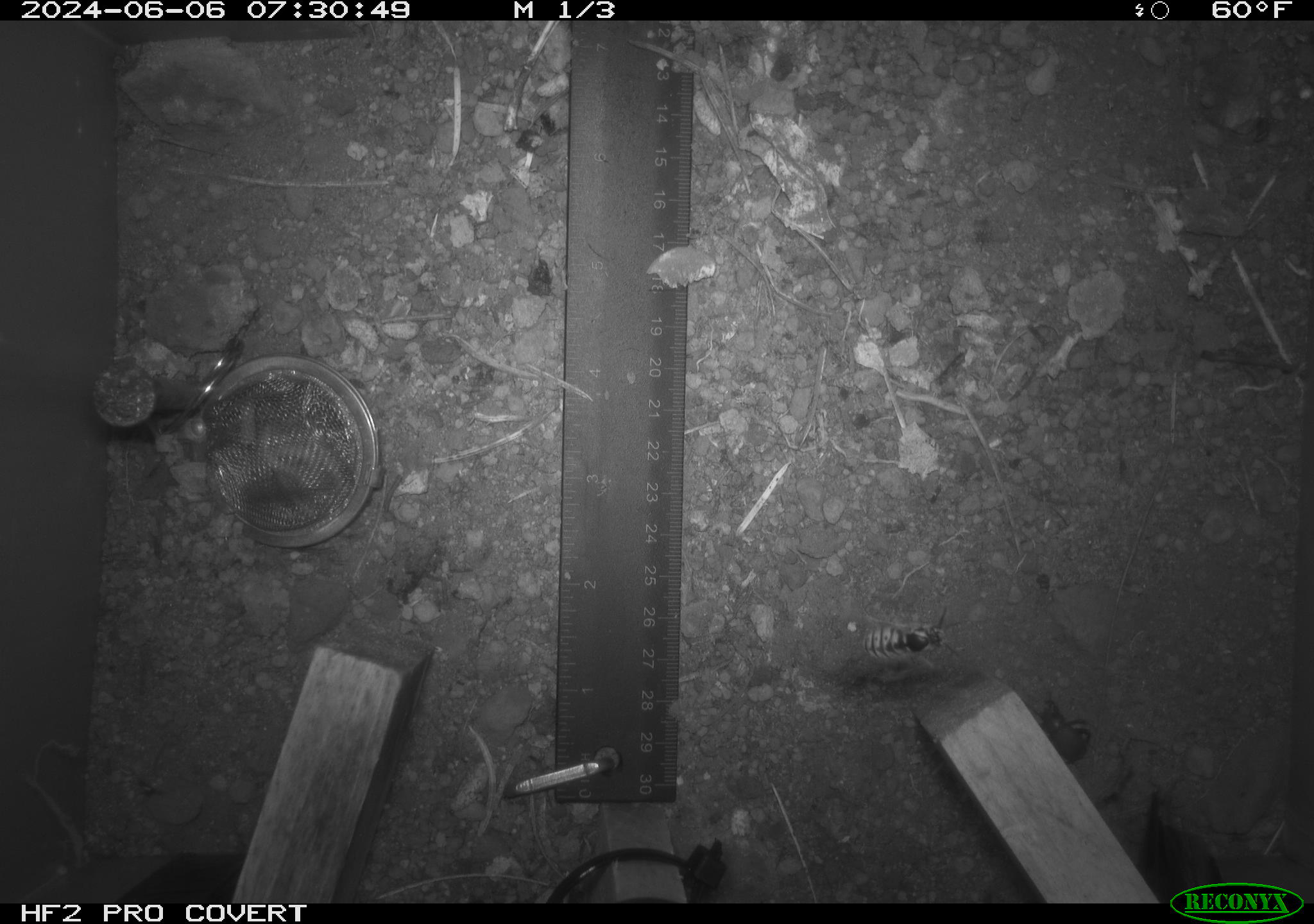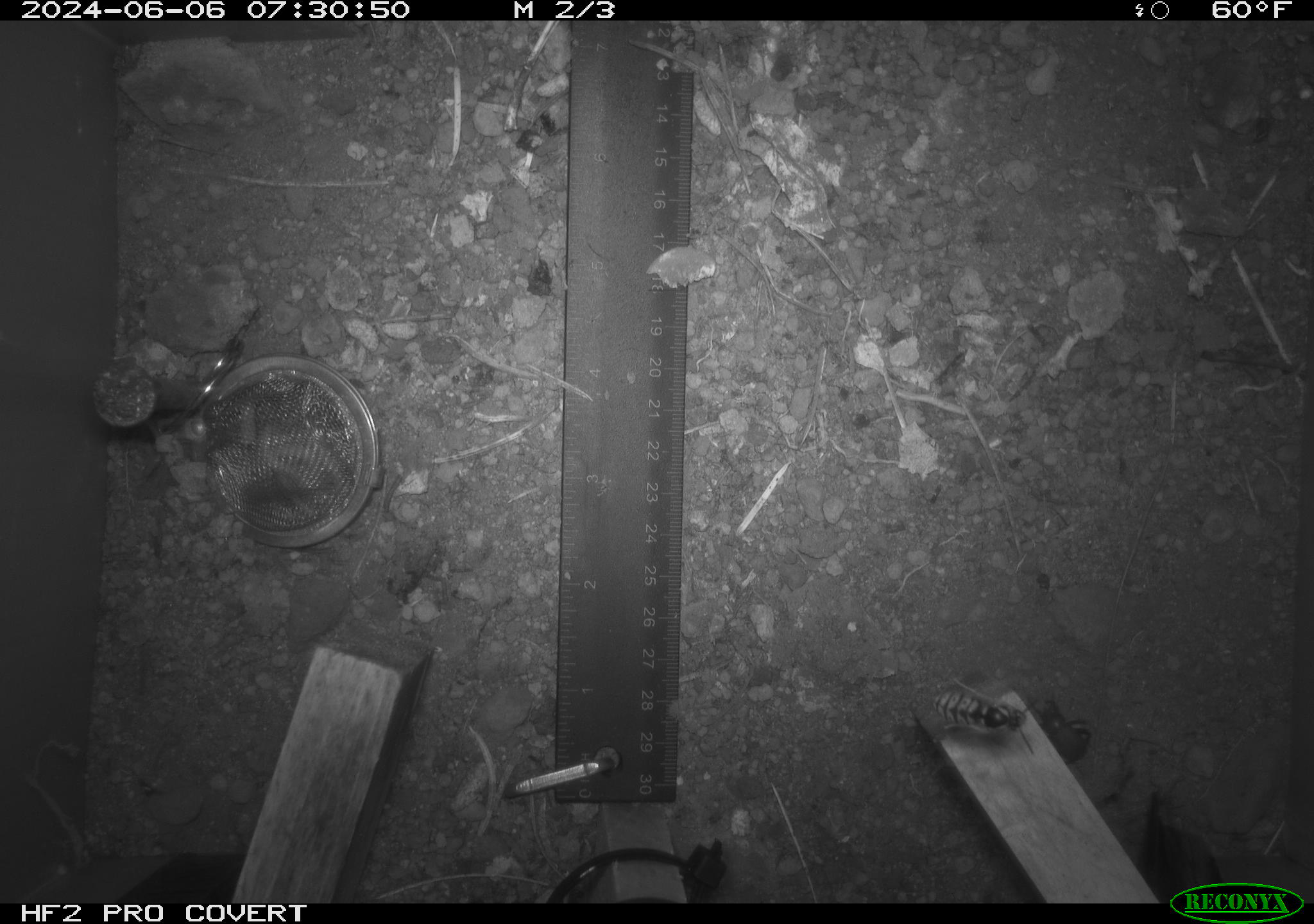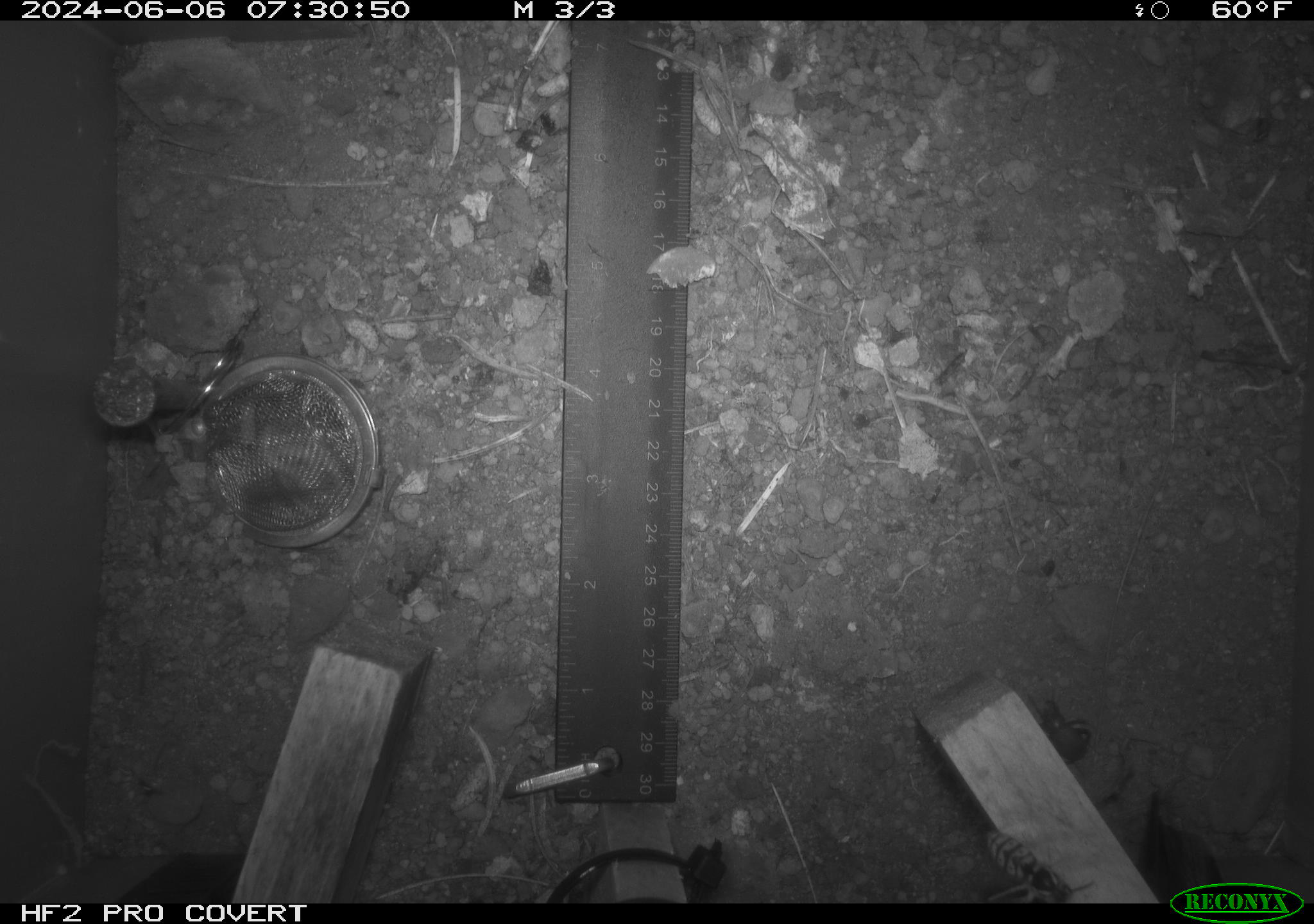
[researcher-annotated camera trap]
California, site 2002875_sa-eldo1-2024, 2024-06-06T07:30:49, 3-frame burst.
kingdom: Animalia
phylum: Arthropoda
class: Insecta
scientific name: Insecta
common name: insect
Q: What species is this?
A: Insect (Insecta).